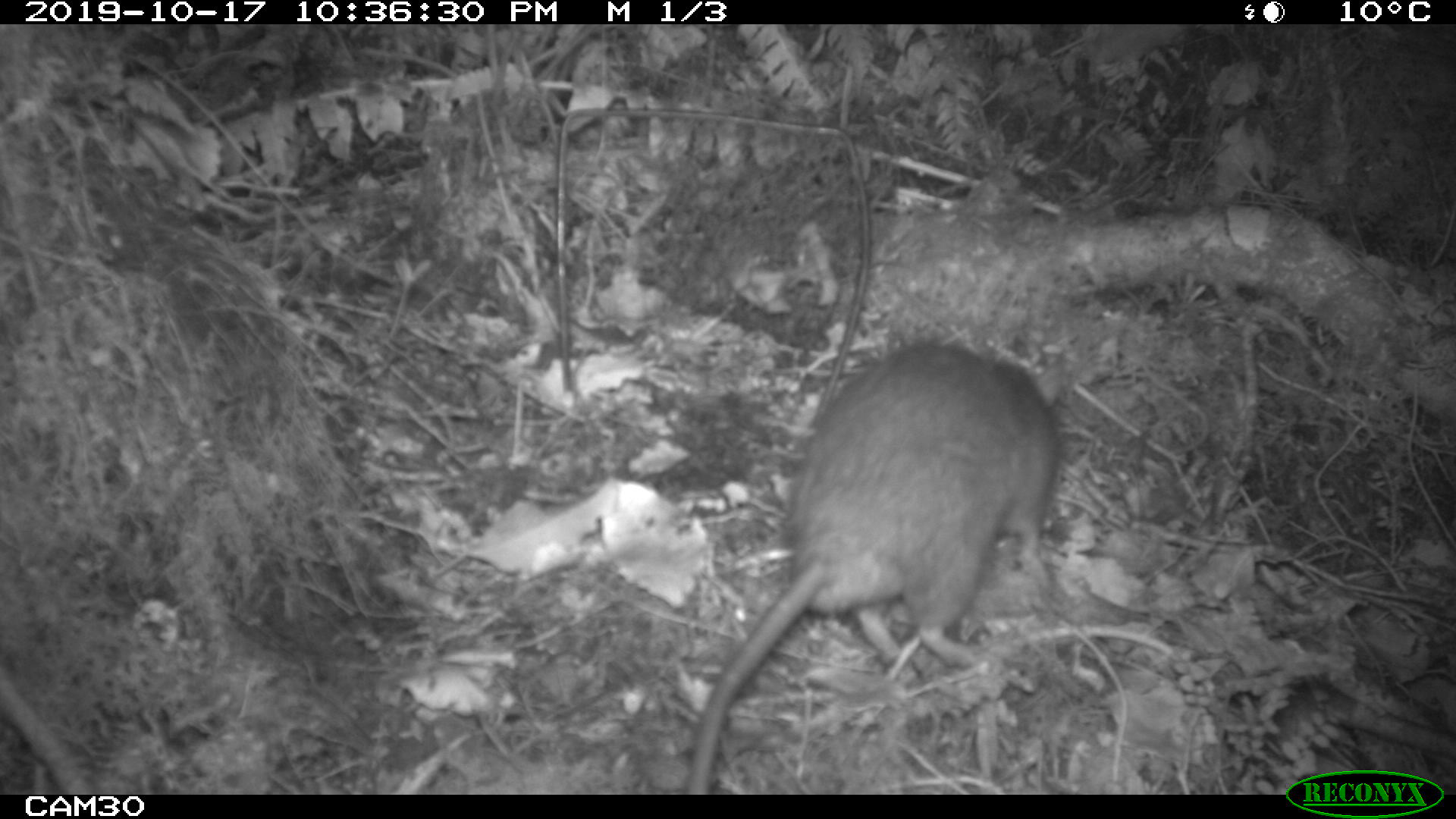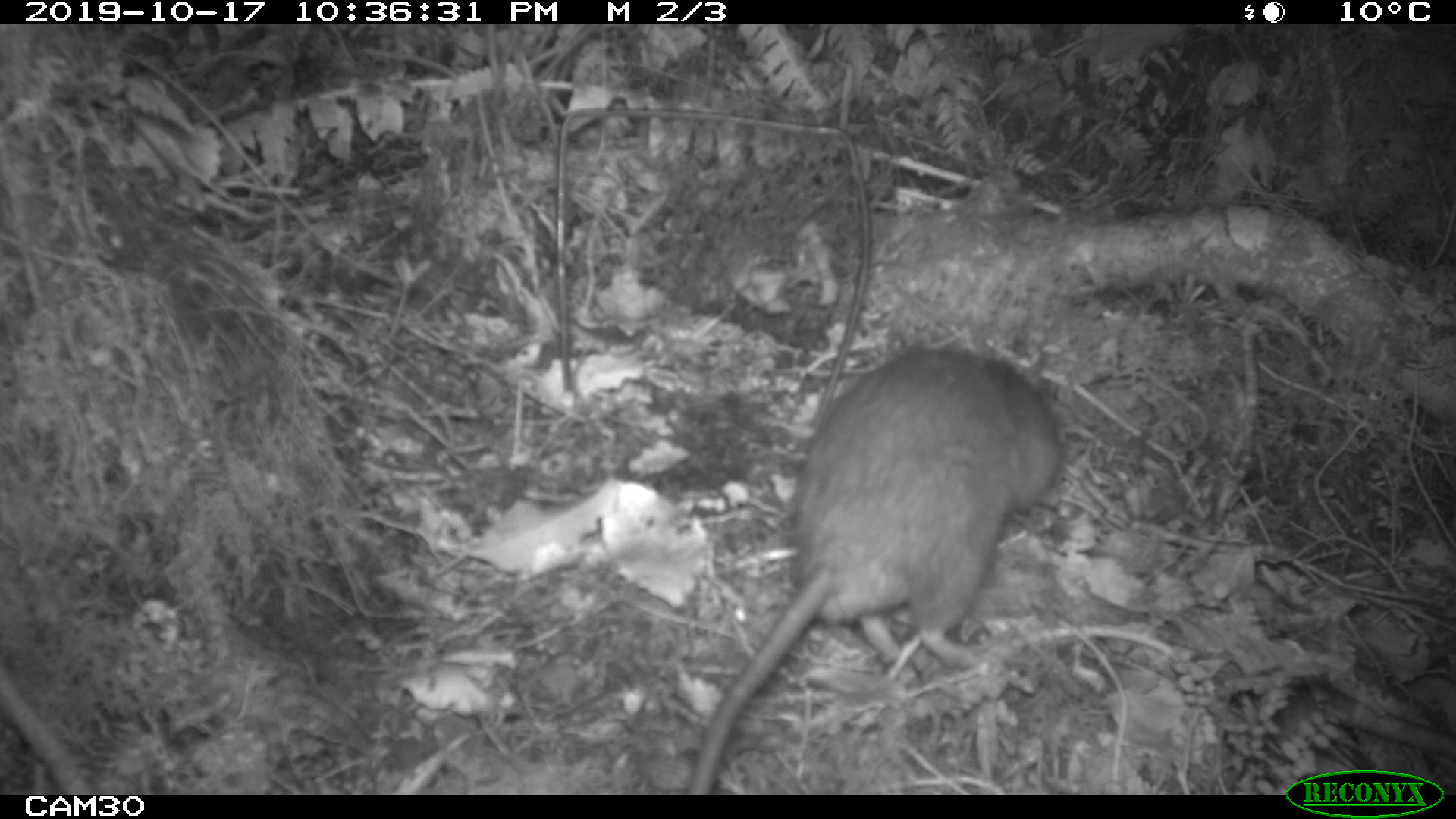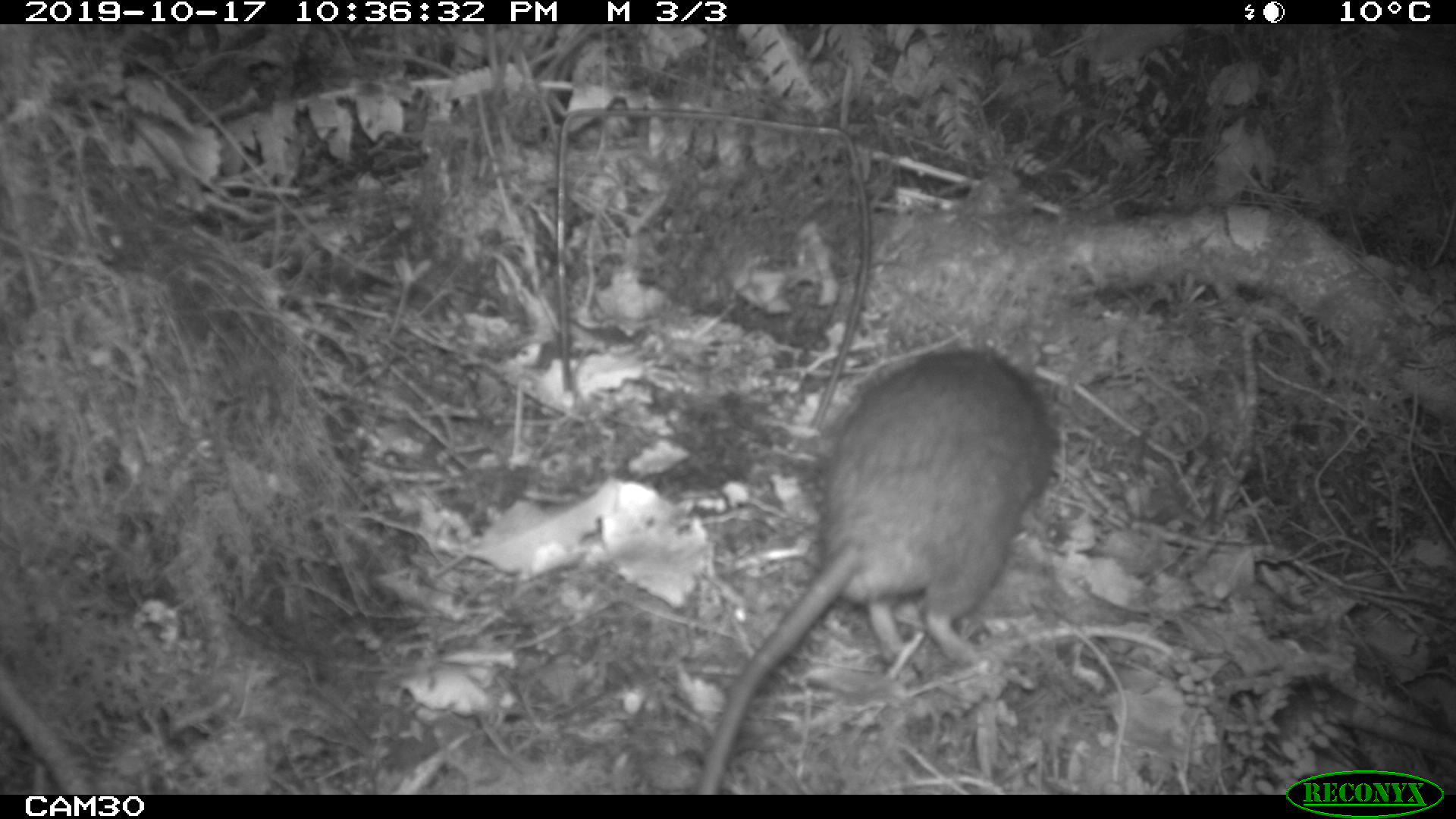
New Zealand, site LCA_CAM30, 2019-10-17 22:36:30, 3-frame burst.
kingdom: Animalia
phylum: Chordata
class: Mammalia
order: Rodentia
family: Muridae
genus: Rattus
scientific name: Rattus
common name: rat